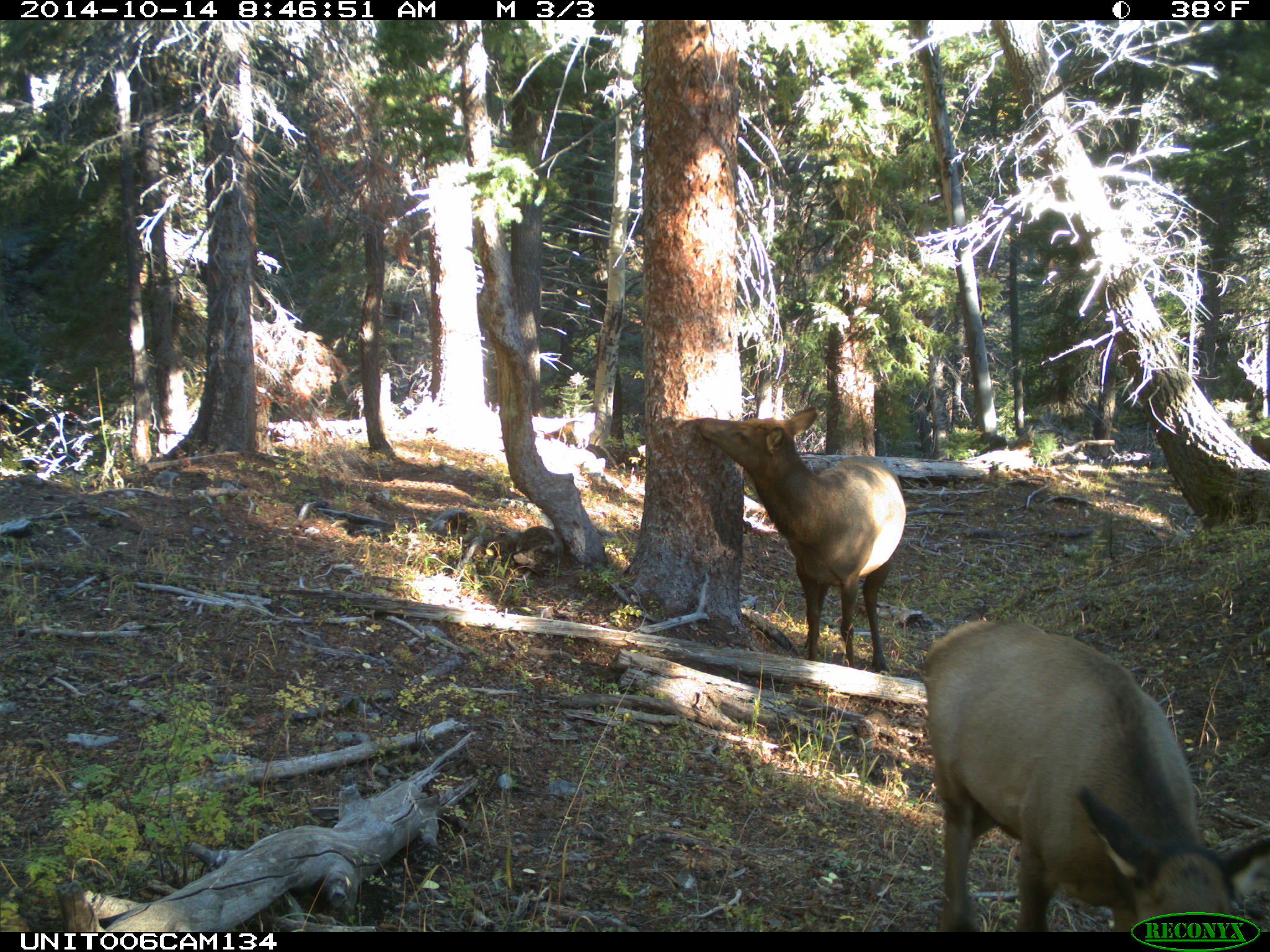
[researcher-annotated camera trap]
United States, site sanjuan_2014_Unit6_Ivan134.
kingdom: Animalia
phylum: Chordata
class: Mammalia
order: Artiodactyla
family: Cervidae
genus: Cervus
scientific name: Cervus elaphus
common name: red deer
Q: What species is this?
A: Cervus elaphus (red deer).